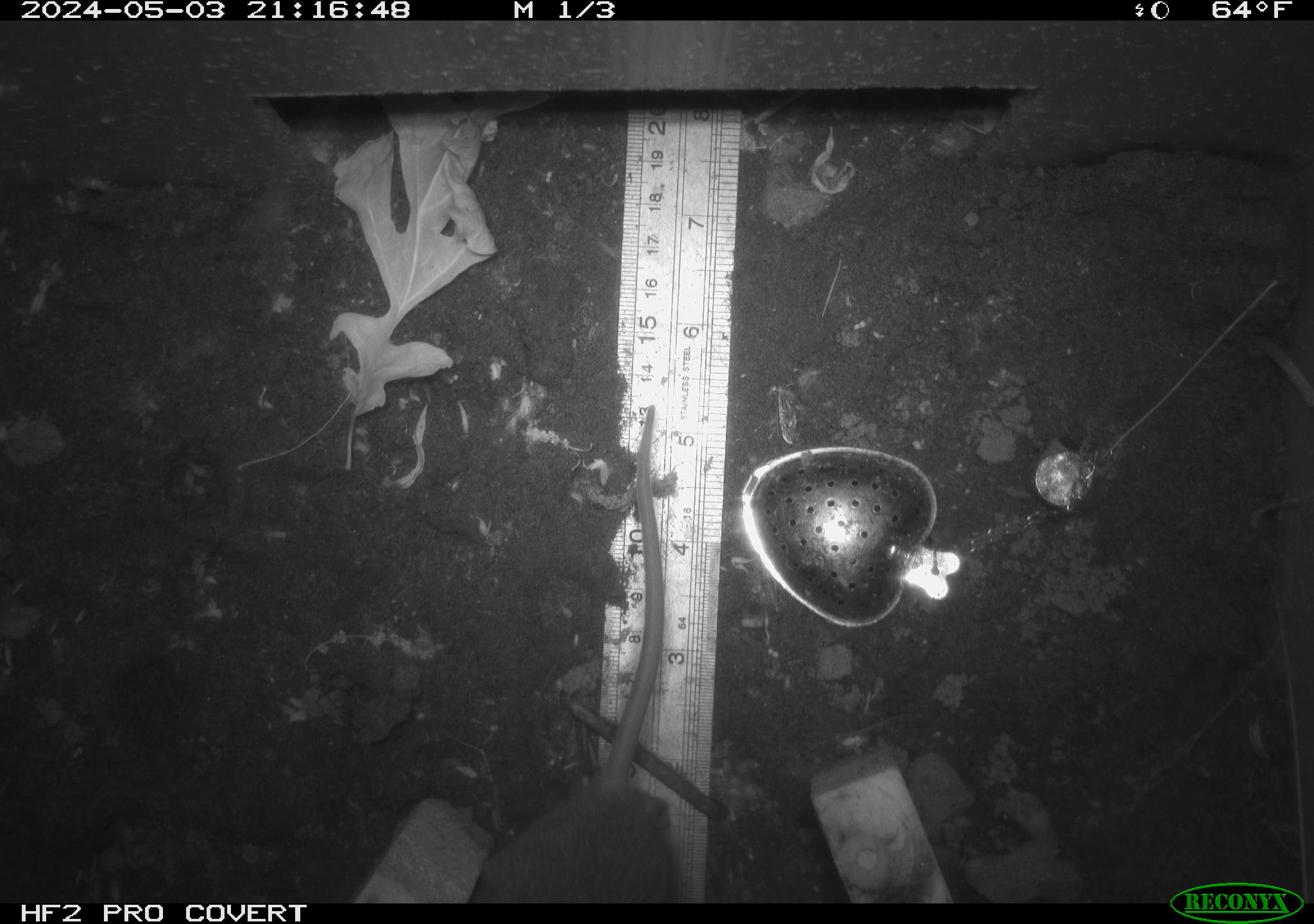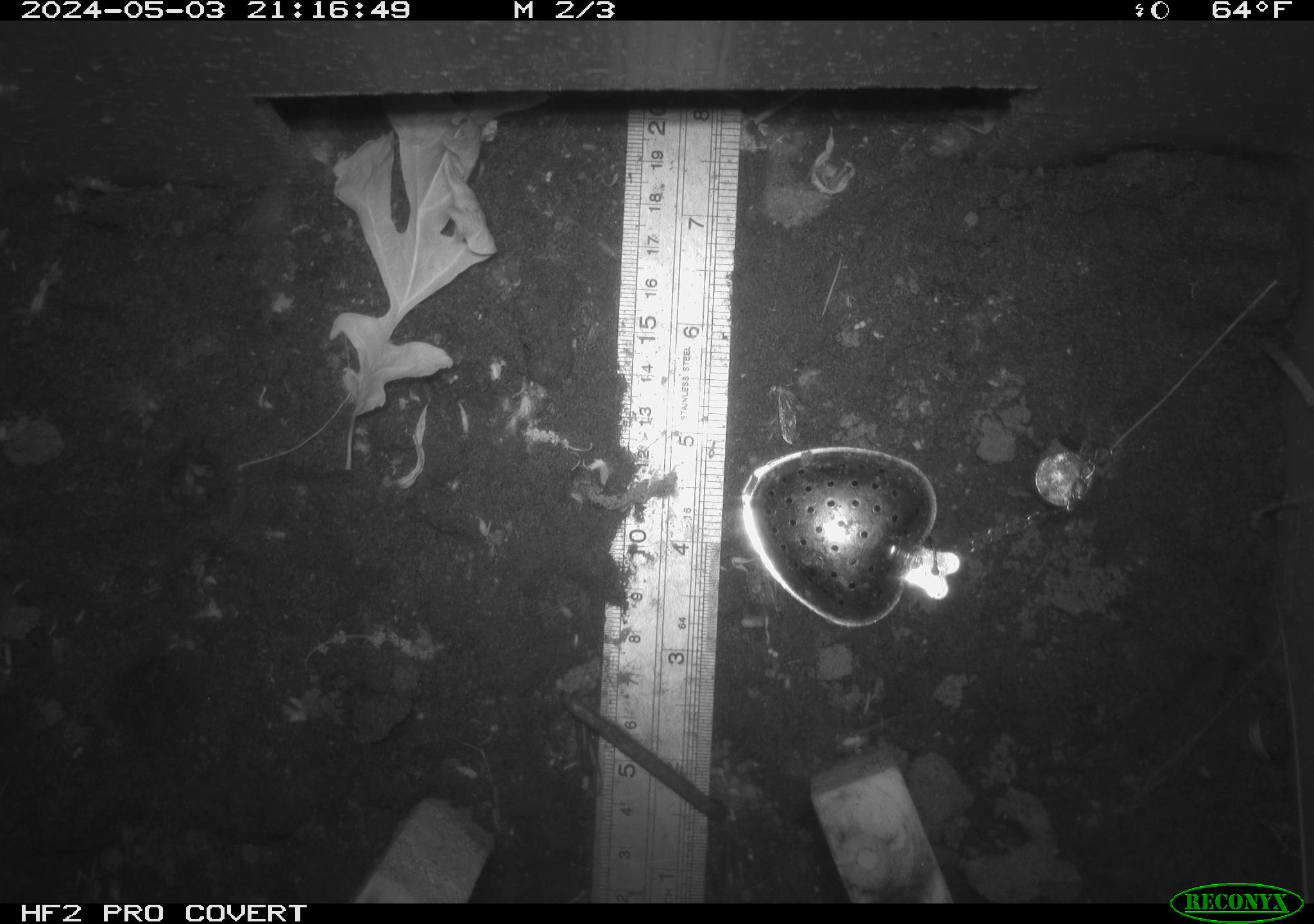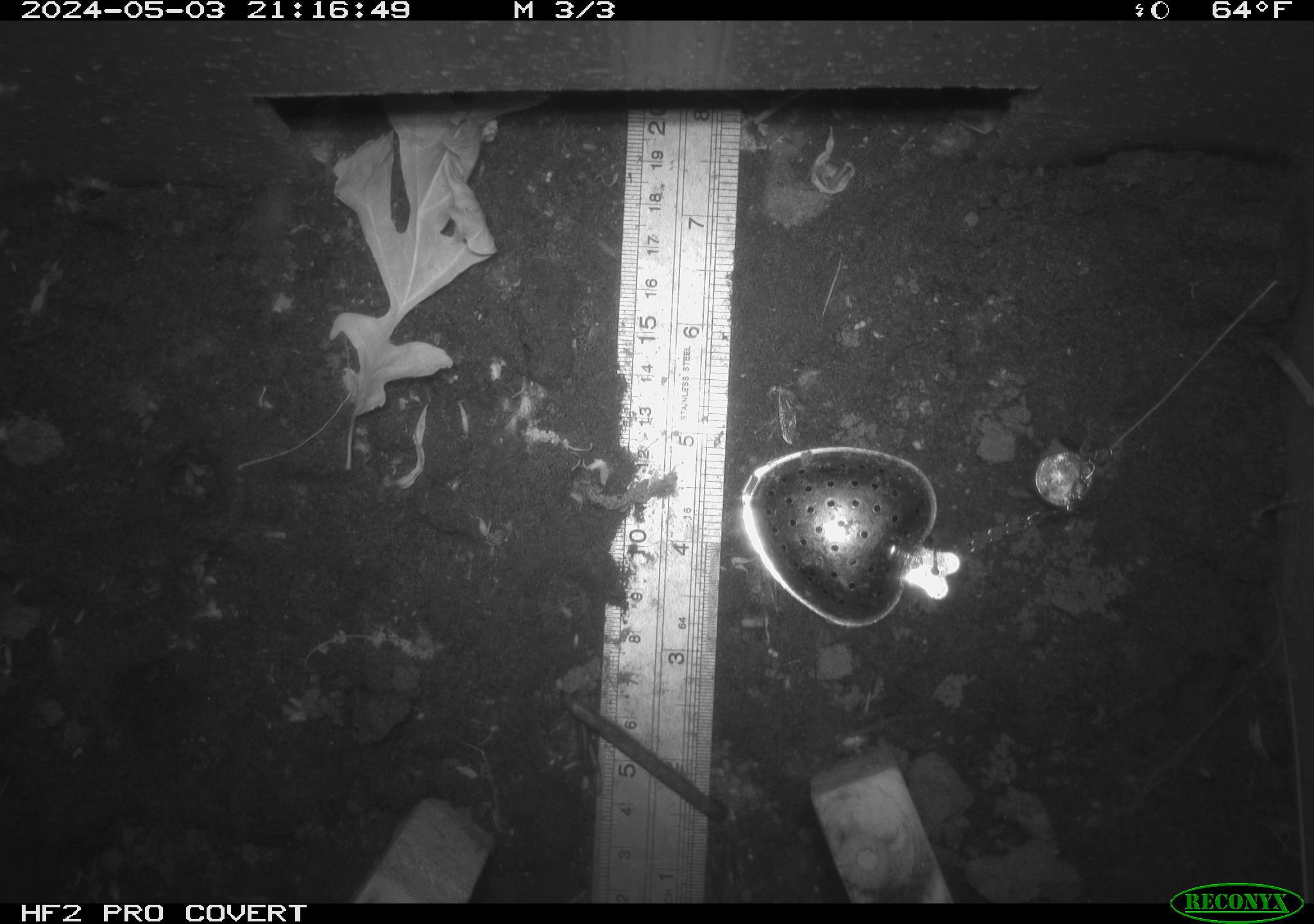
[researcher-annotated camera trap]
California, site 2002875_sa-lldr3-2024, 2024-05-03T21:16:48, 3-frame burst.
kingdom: Animalia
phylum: Chordata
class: Mammalia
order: Rodentia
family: Muridae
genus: Rattus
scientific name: Rattus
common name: rat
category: rattus species